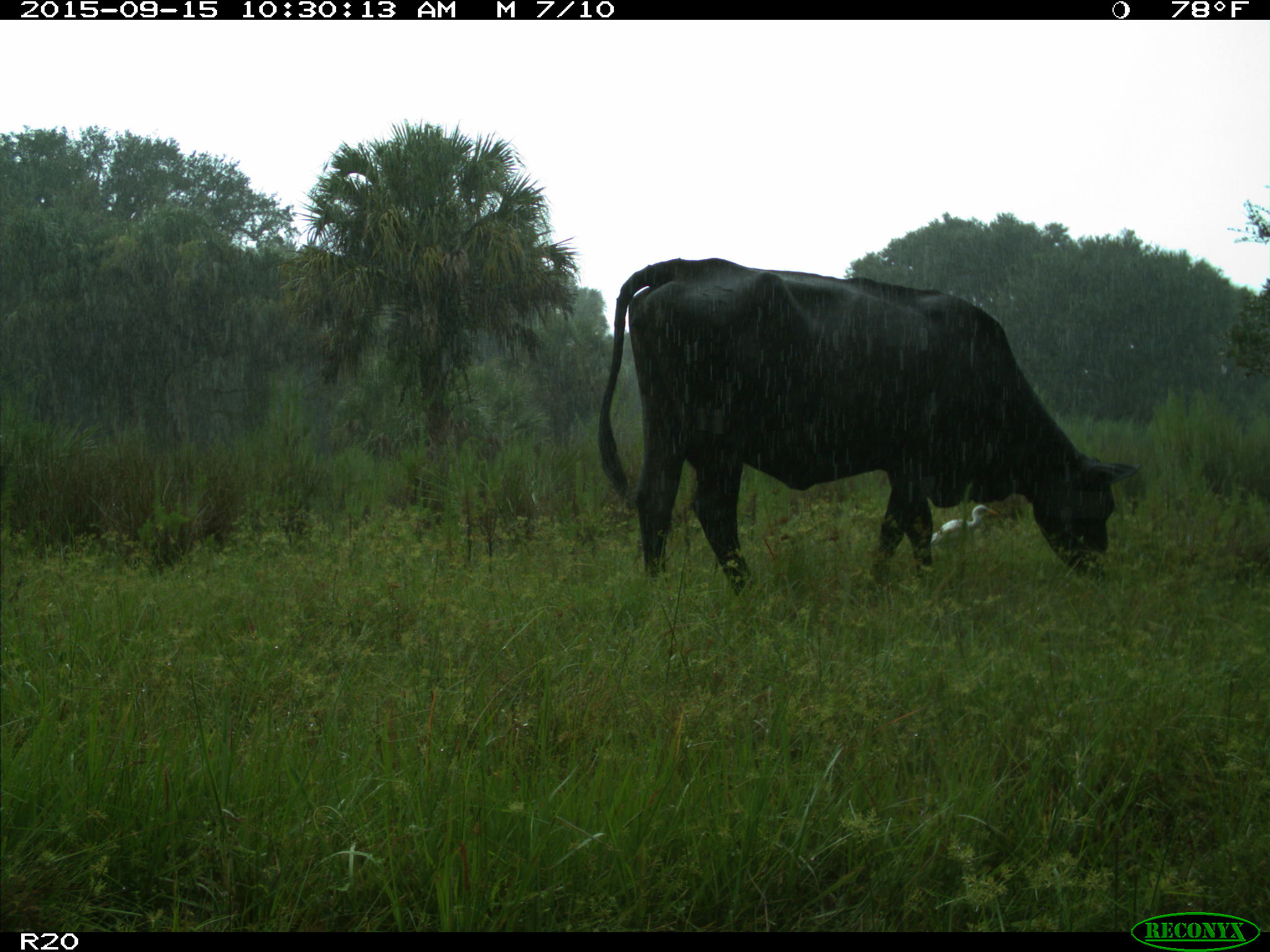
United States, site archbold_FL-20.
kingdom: Animalia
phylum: Chordata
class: Mammalia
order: Artiodactyla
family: Bovidae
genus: Bos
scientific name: Bos taurus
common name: domestic cow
Bos taurus (domestic cow).